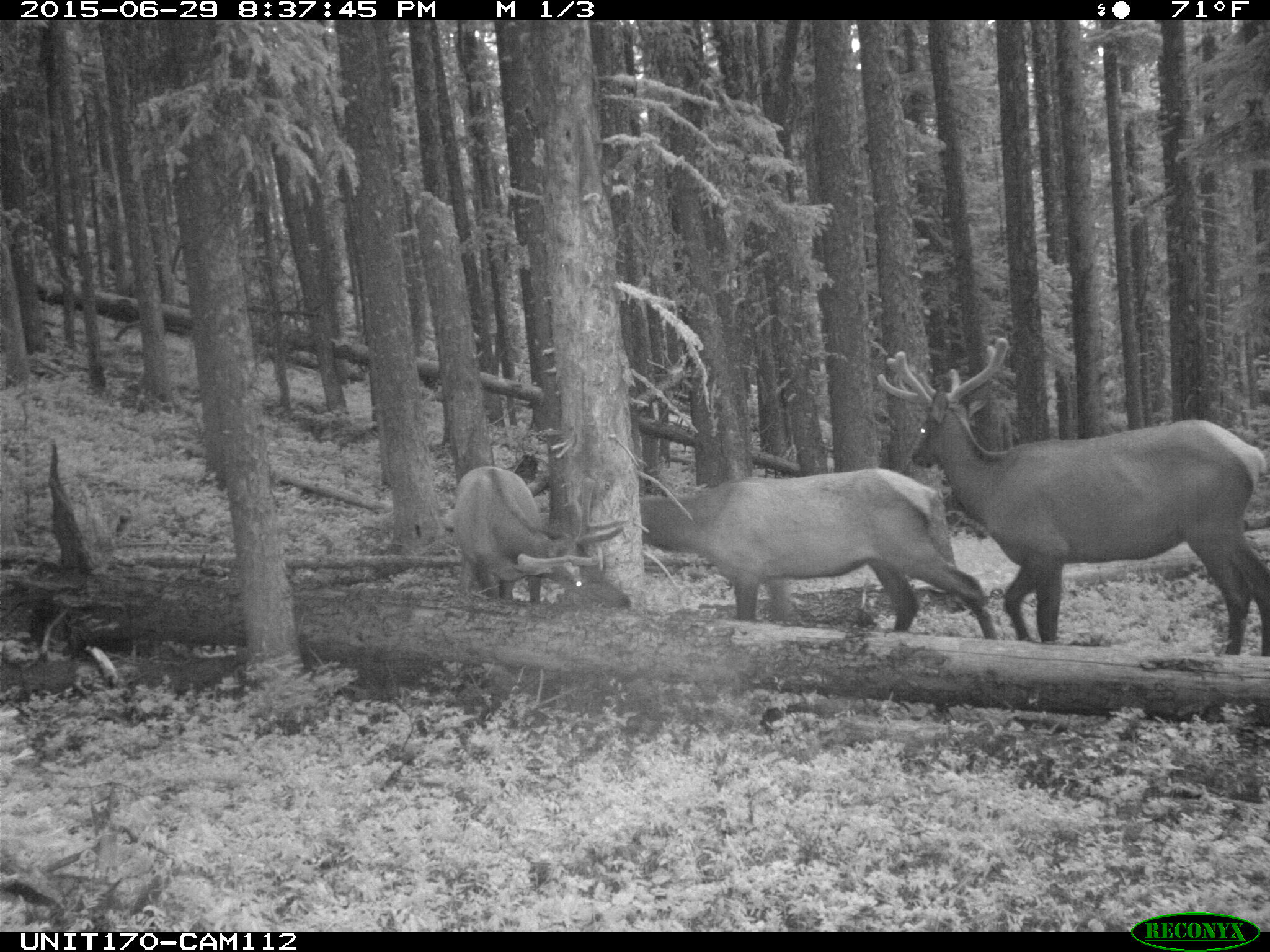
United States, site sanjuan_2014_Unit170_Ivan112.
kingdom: Animalia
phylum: Chordata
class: Mammalia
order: Artiodactyla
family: Cervidae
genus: Cervus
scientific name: Cervus elaphus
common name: red deer